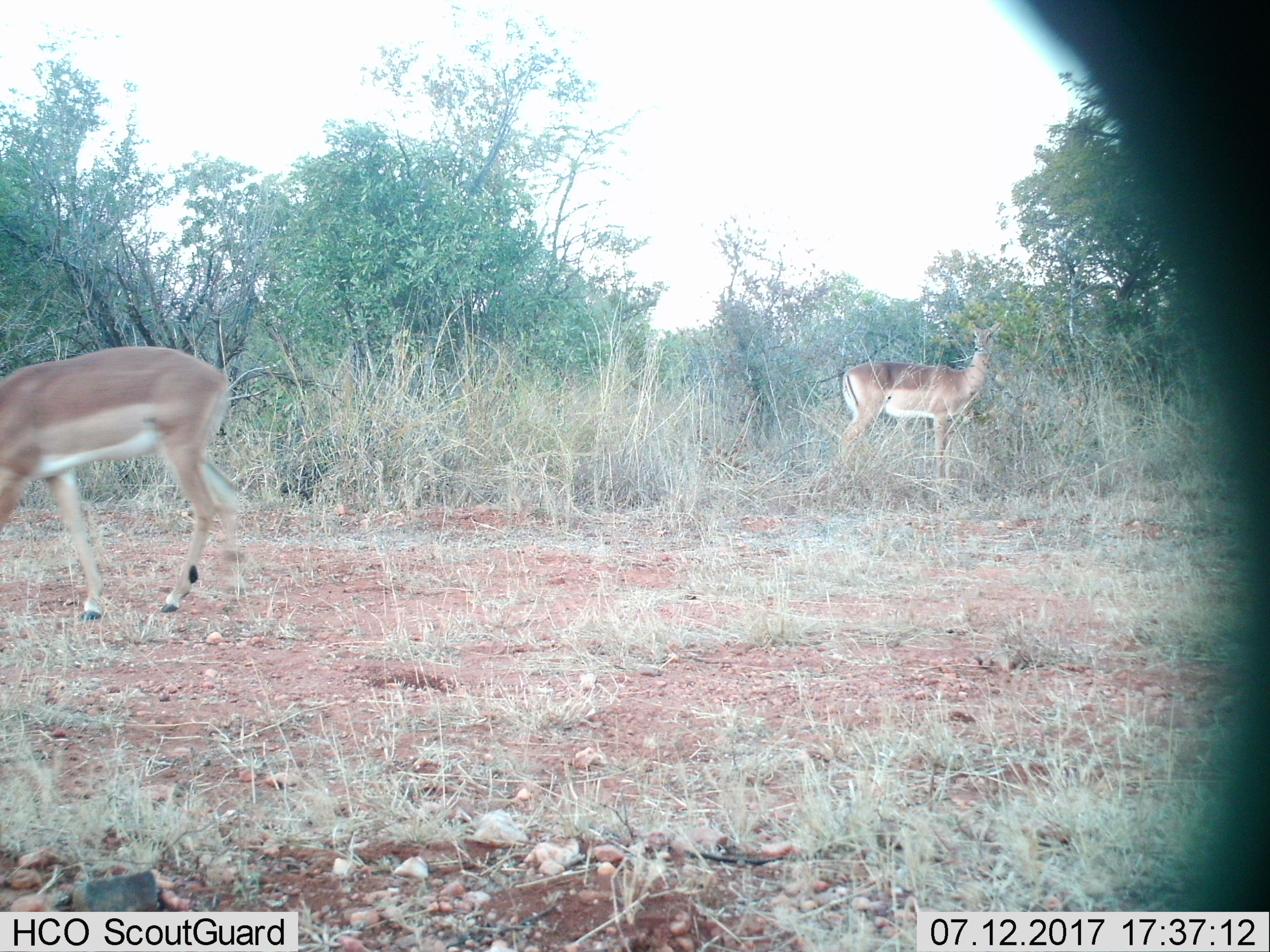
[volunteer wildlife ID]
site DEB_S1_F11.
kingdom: Animalia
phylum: Chordata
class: Mammalia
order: Artiodactyla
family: Bovidae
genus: Aepyceros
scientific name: Aepyceros melampus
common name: impala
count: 2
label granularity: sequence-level